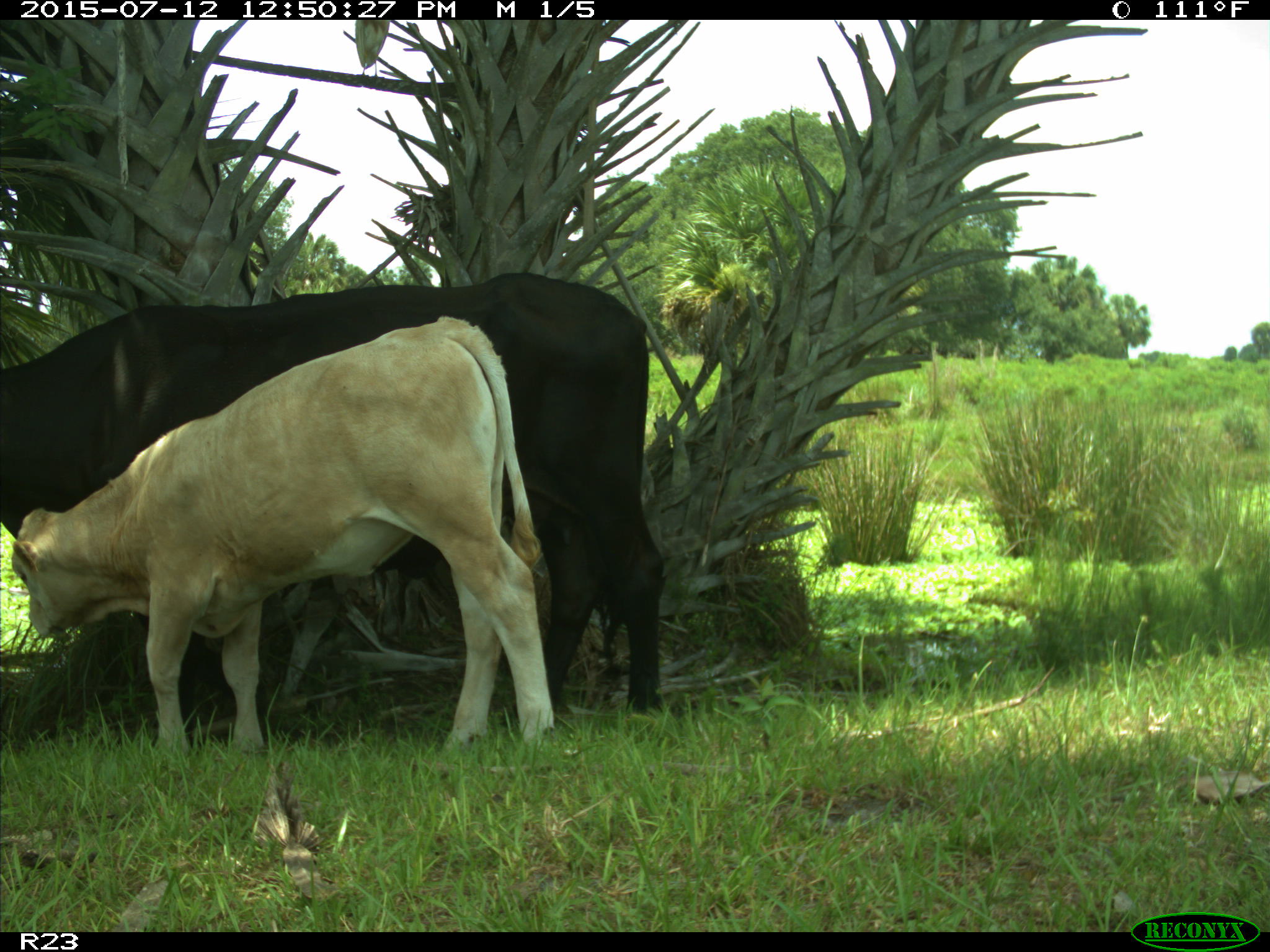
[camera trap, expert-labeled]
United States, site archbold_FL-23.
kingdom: Animalia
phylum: Chordata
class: Mammalia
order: Artiodactyla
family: Bovidae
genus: Bos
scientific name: Bos taurus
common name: domestic cow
Bos taurus (domestic cow).